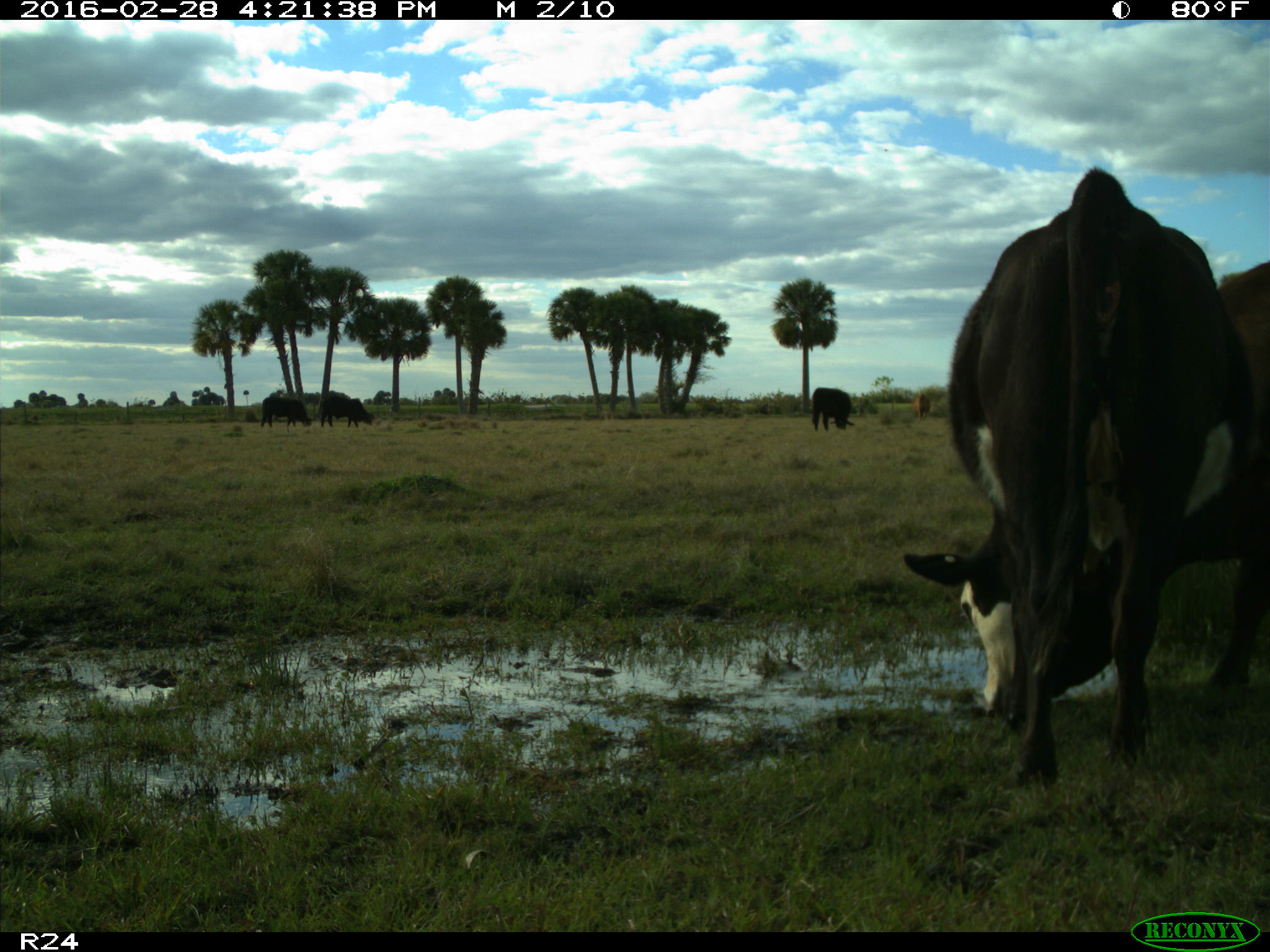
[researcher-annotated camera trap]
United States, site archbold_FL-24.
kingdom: Animalia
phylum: Chordata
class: Mammalia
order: Artiodactyla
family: Bovidae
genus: Bos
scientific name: Bos taurus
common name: domestic cow